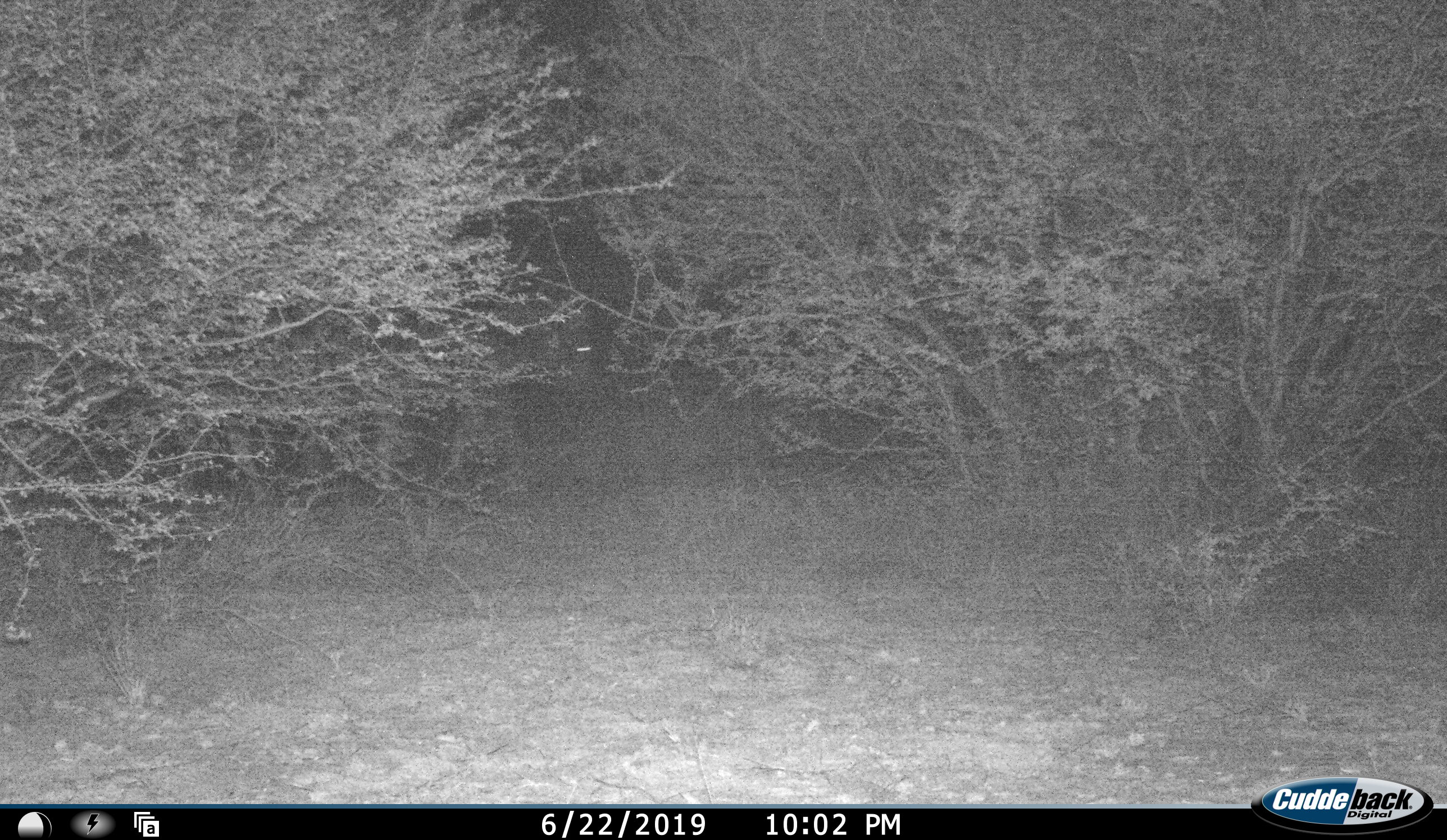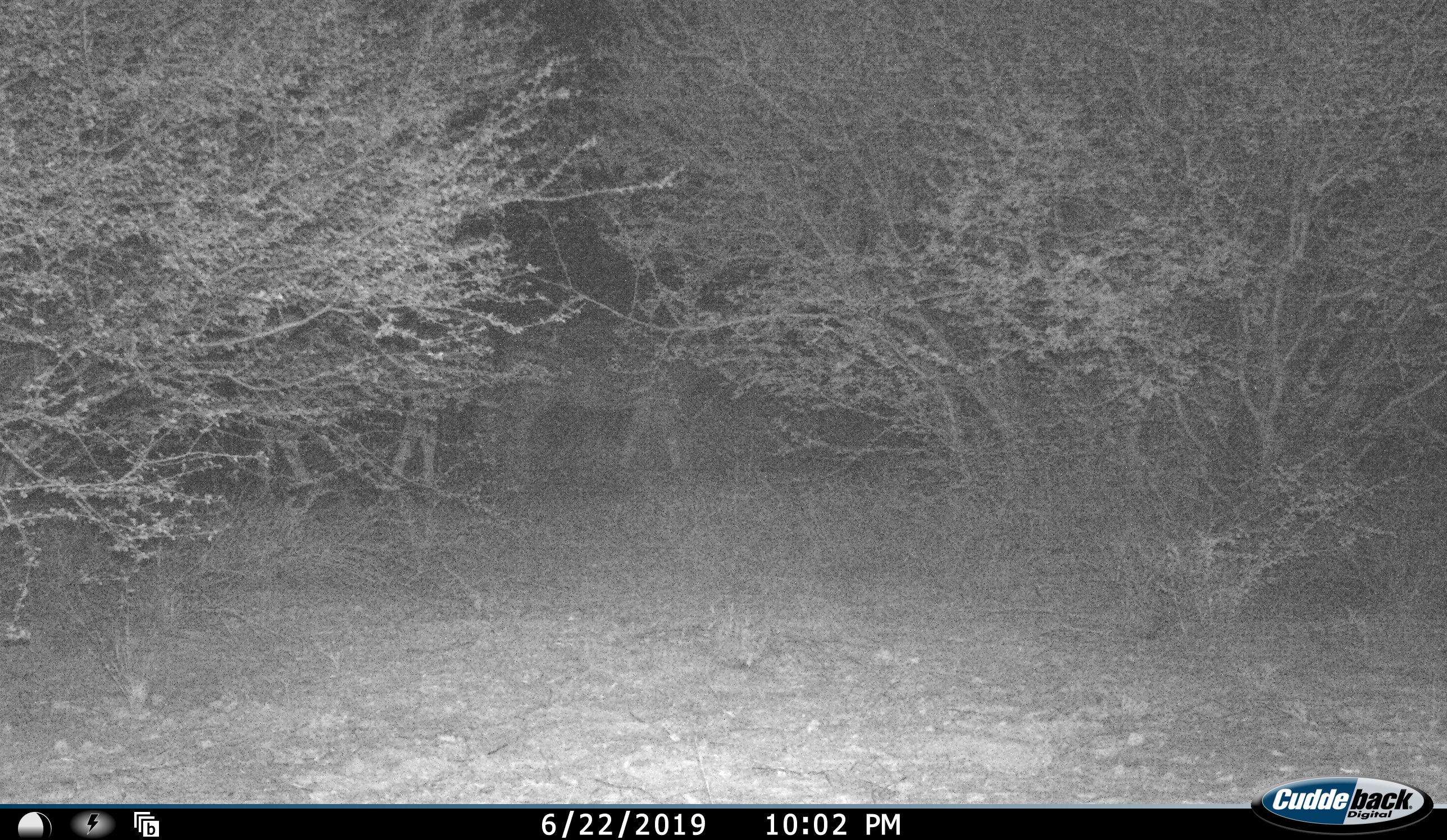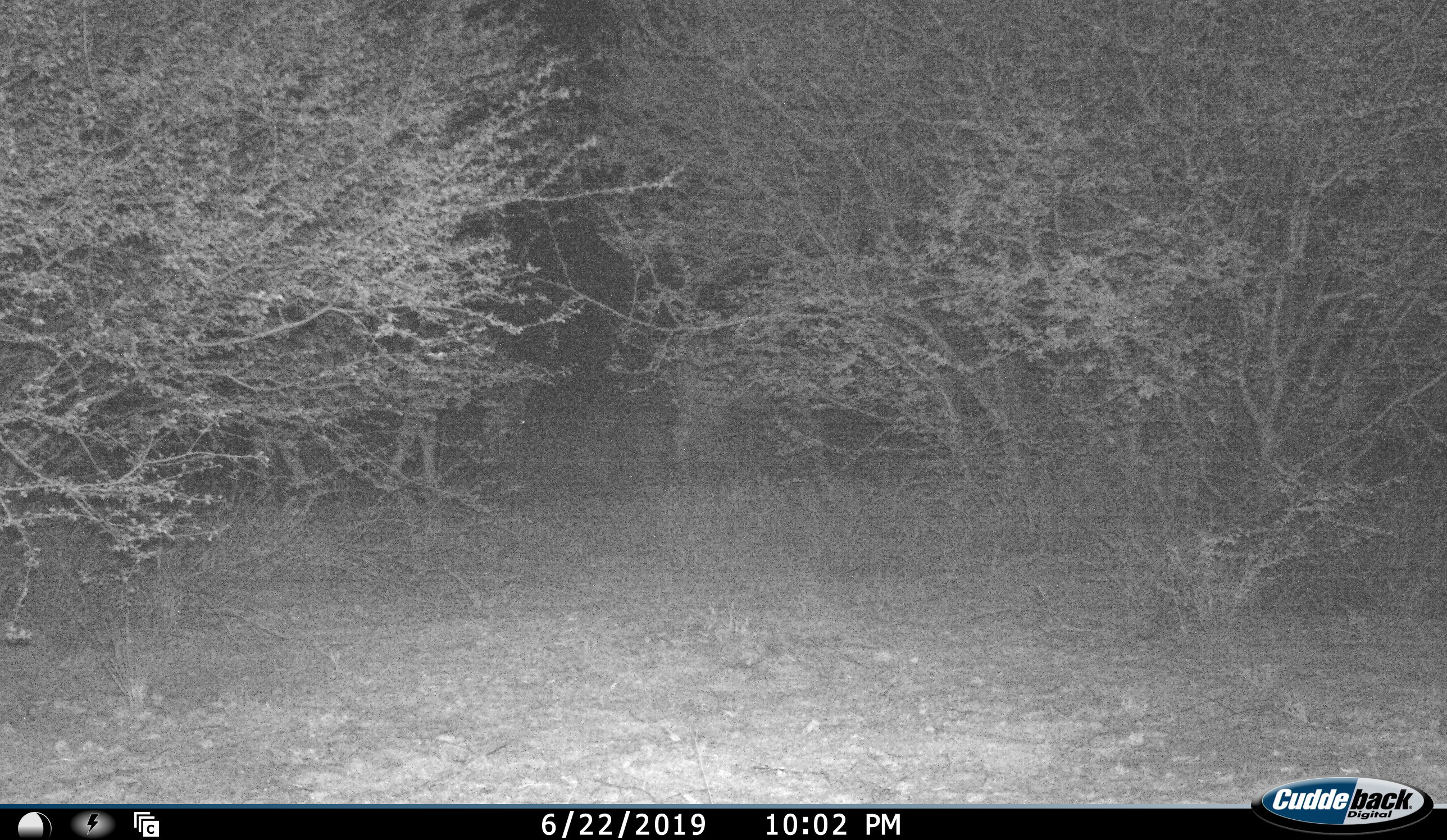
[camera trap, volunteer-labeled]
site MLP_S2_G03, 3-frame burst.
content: unidentified animal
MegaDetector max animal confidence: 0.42